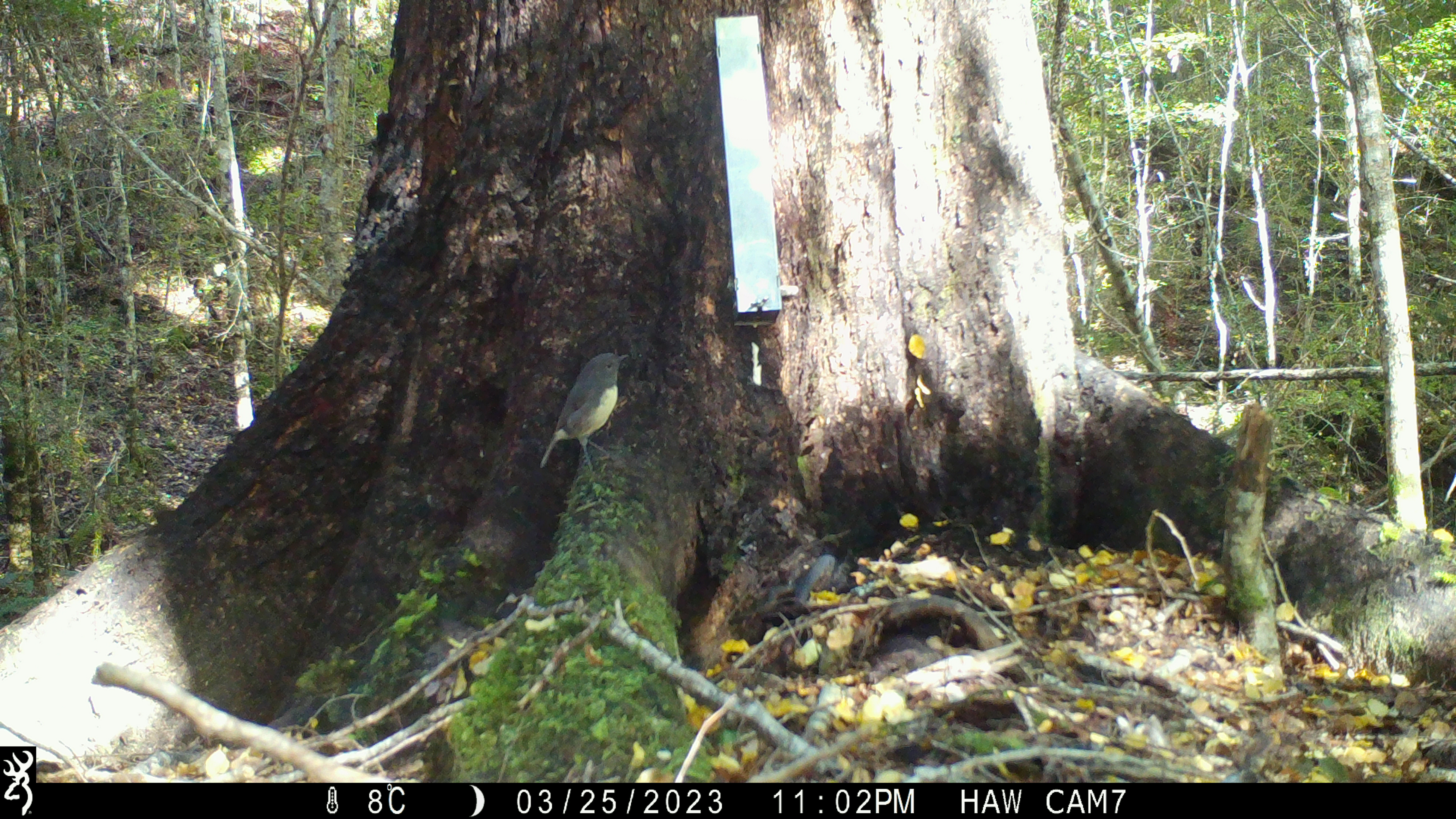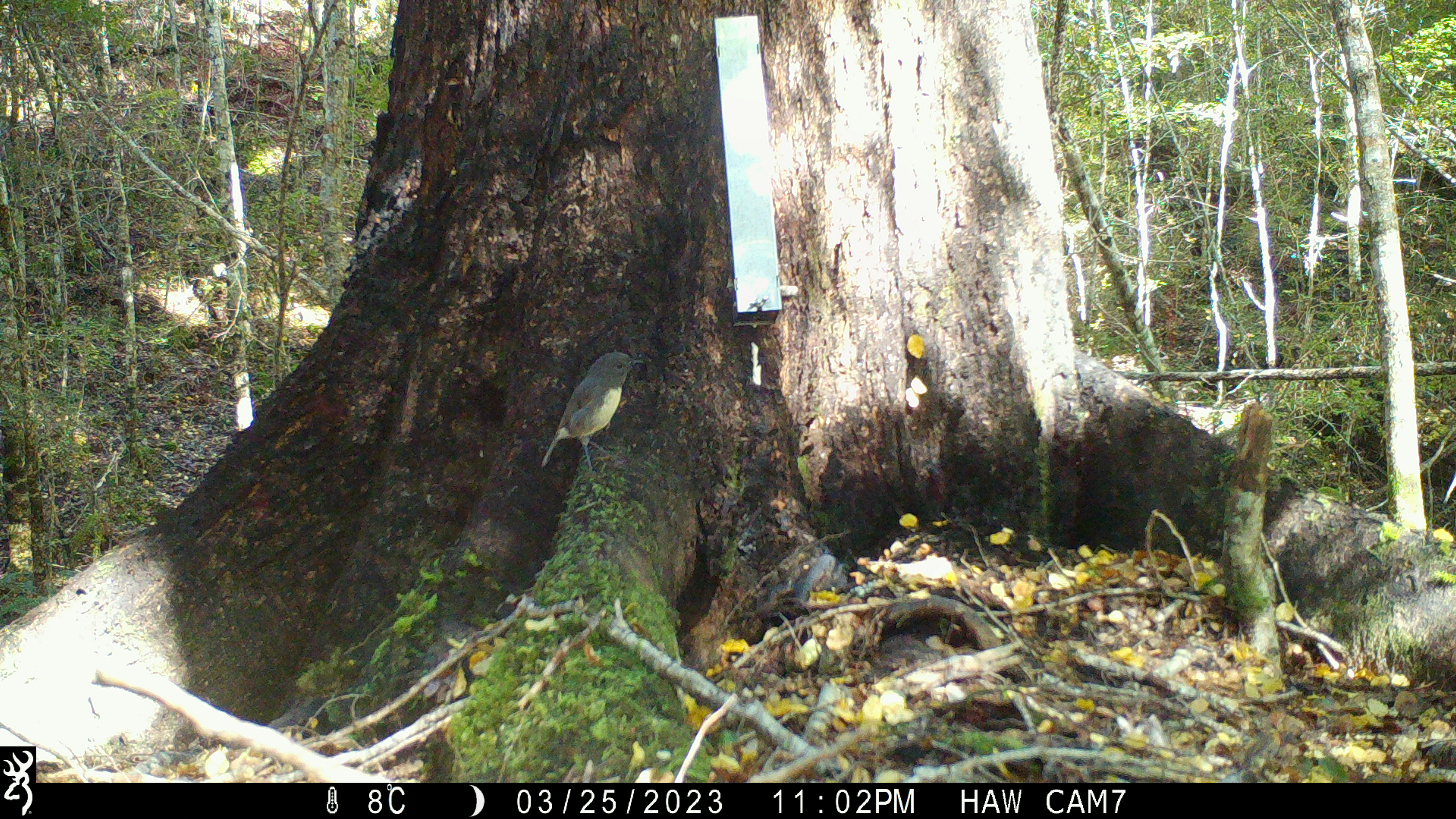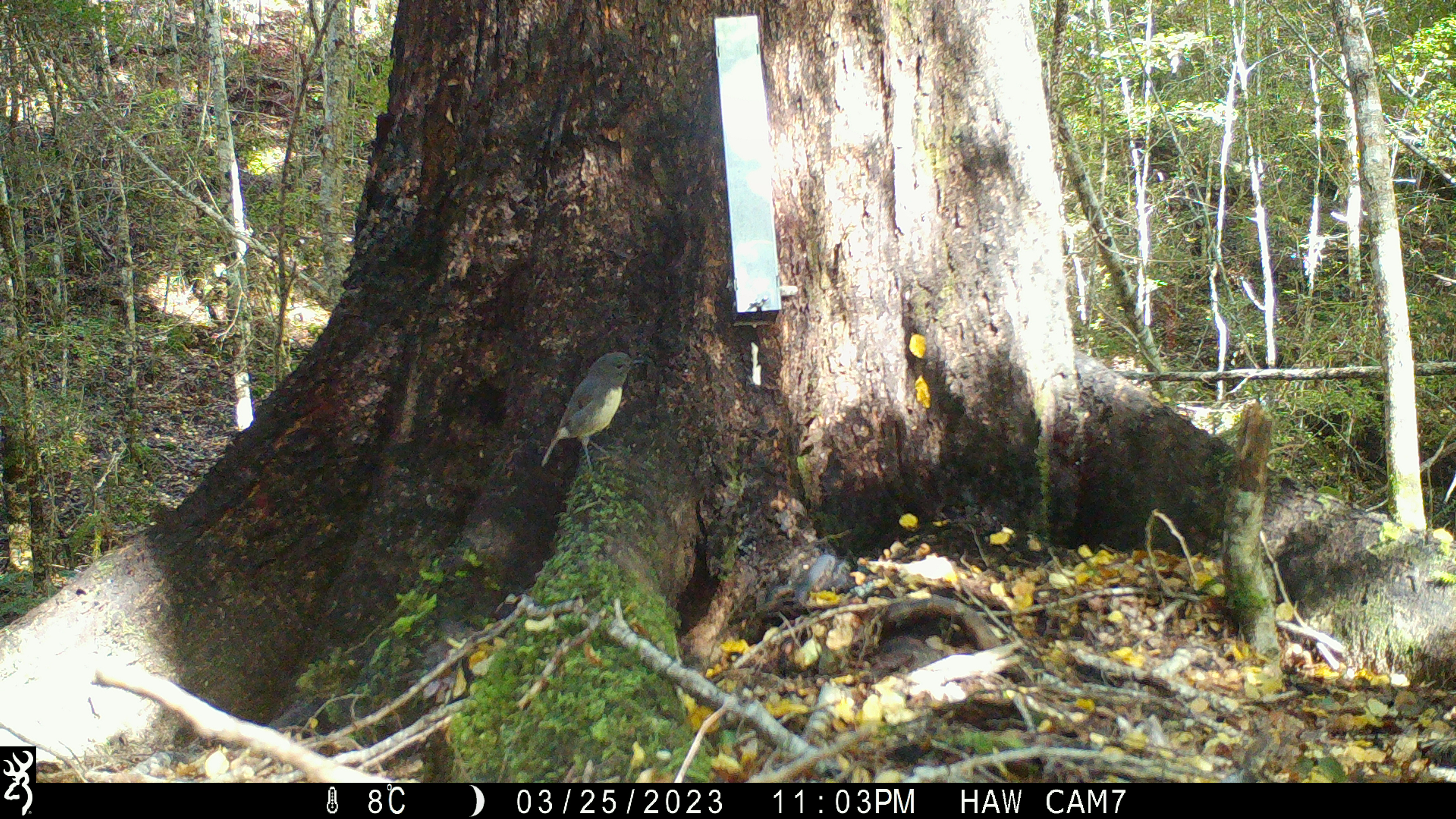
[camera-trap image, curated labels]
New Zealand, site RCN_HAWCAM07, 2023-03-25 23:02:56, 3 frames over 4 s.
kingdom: Animalia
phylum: Chordata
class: Aves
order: Passeriformes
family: Petroicidae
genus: Petroica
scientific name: Petroica australis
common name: new zealand robin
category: robin